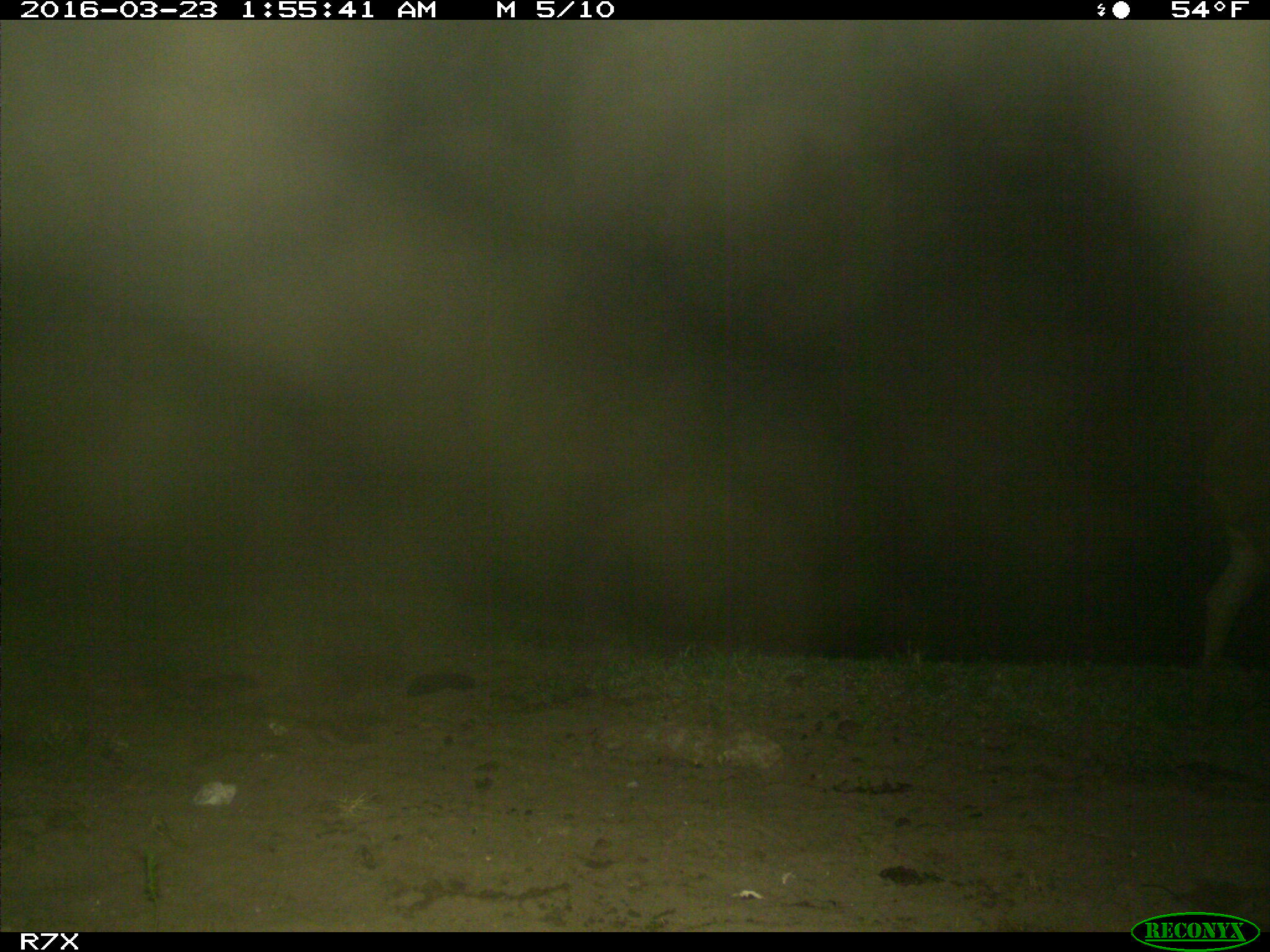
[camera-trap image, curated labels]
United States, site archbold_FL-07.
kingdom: Animalia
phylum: Chordata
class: Mammalia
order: Artiodactyla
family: Bovidae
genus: Bos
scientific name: Bos taurus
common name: domestic cow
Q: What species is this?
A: Bos taurus (domestic cow).